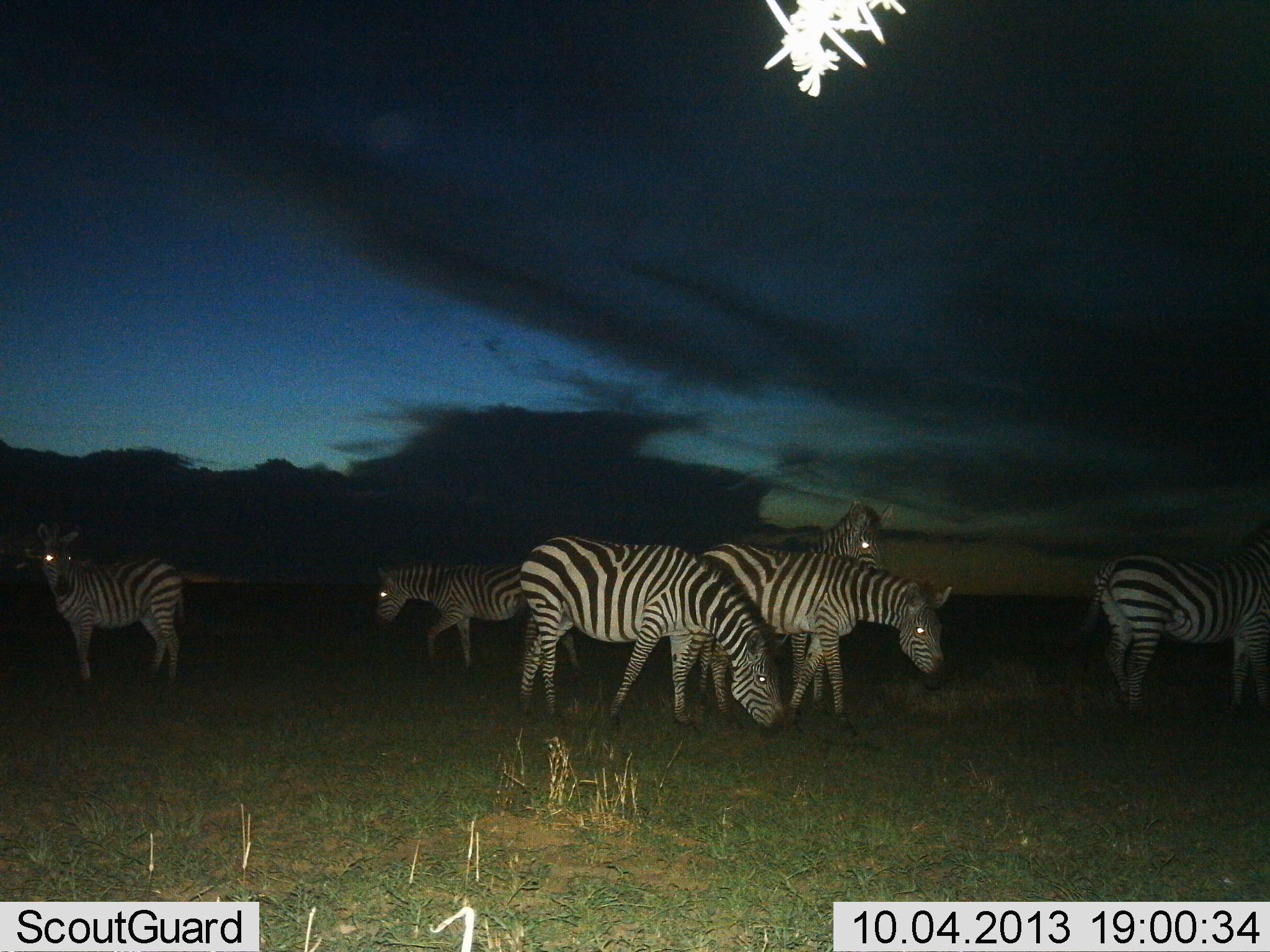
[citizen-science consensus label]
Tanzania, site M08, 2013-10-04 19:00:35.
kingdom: Animalia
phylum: Chordata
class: Mammalia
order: Perissodactyla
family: Equidae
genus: Equus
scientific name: Equus quagga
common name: plains zebra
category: zebra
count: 6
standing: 74%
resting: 0%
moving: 21%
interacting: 0%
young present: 0%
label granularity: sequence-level